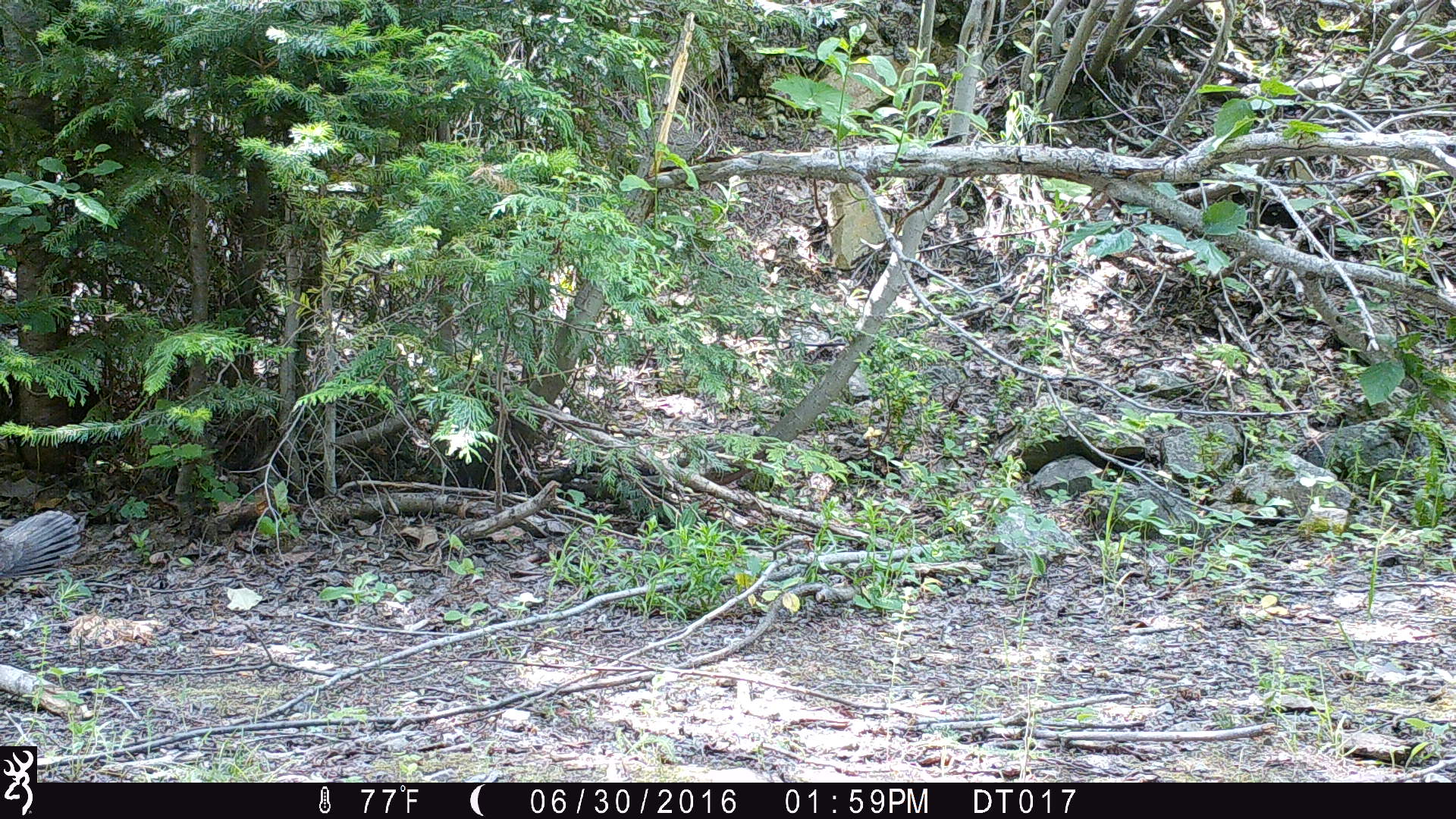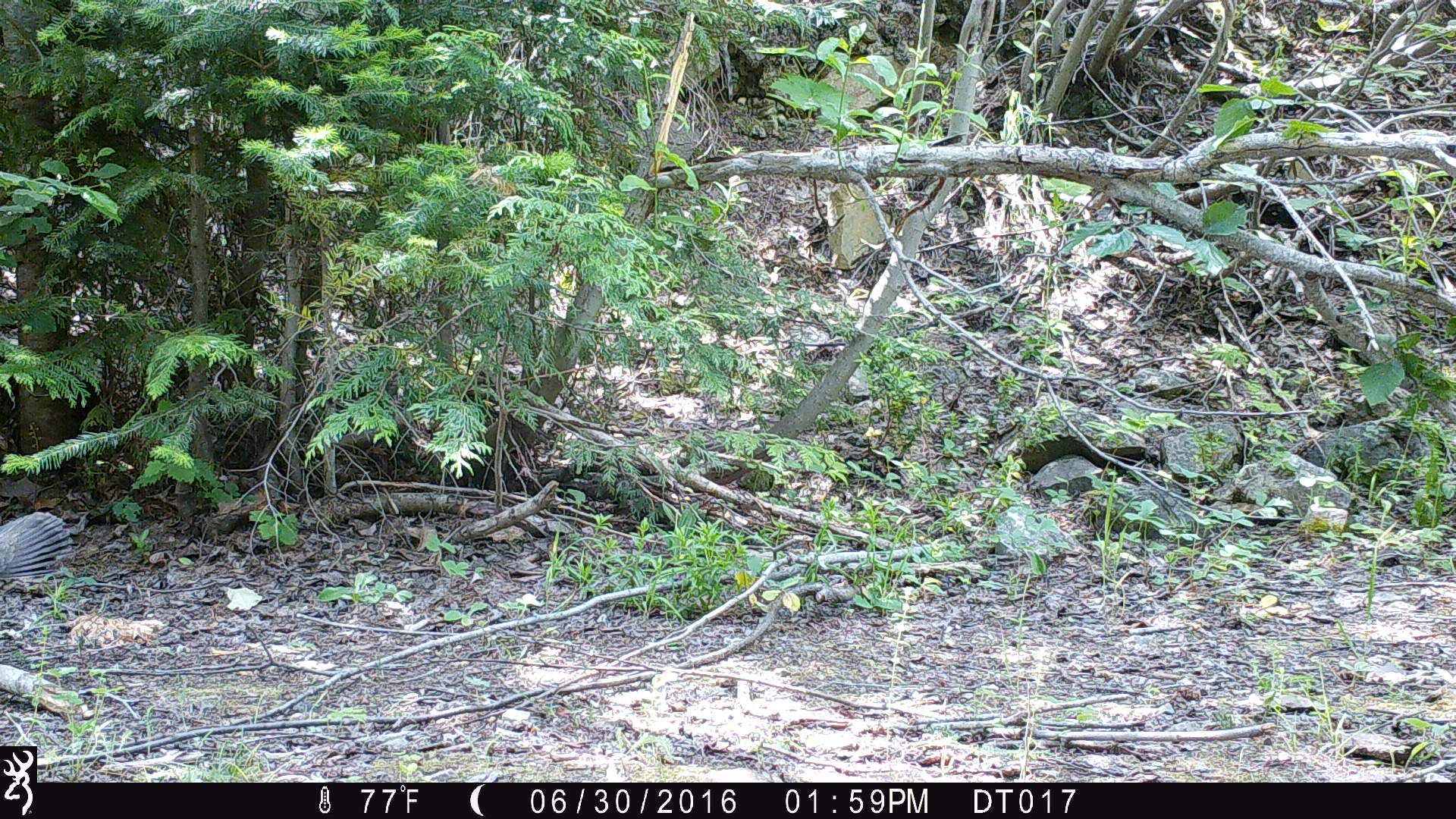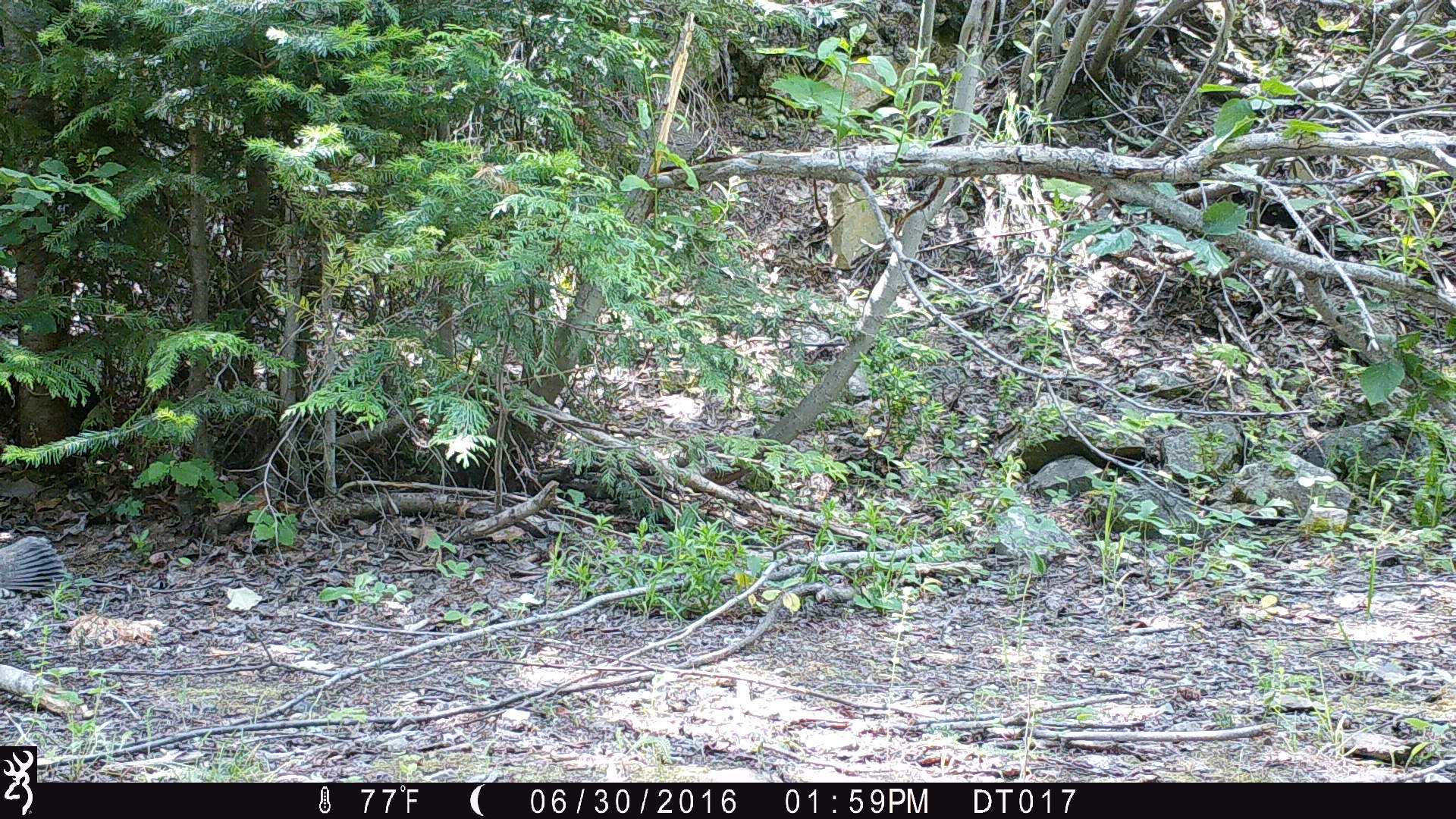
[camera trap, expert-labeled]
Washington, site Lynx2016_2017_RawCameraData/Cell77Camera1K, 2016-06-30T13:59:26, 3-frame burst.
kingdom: Animalia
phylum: Chordata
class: Aves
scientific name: Aves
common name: birds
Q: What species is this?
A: Aves (birds).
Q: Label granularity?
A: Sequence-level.